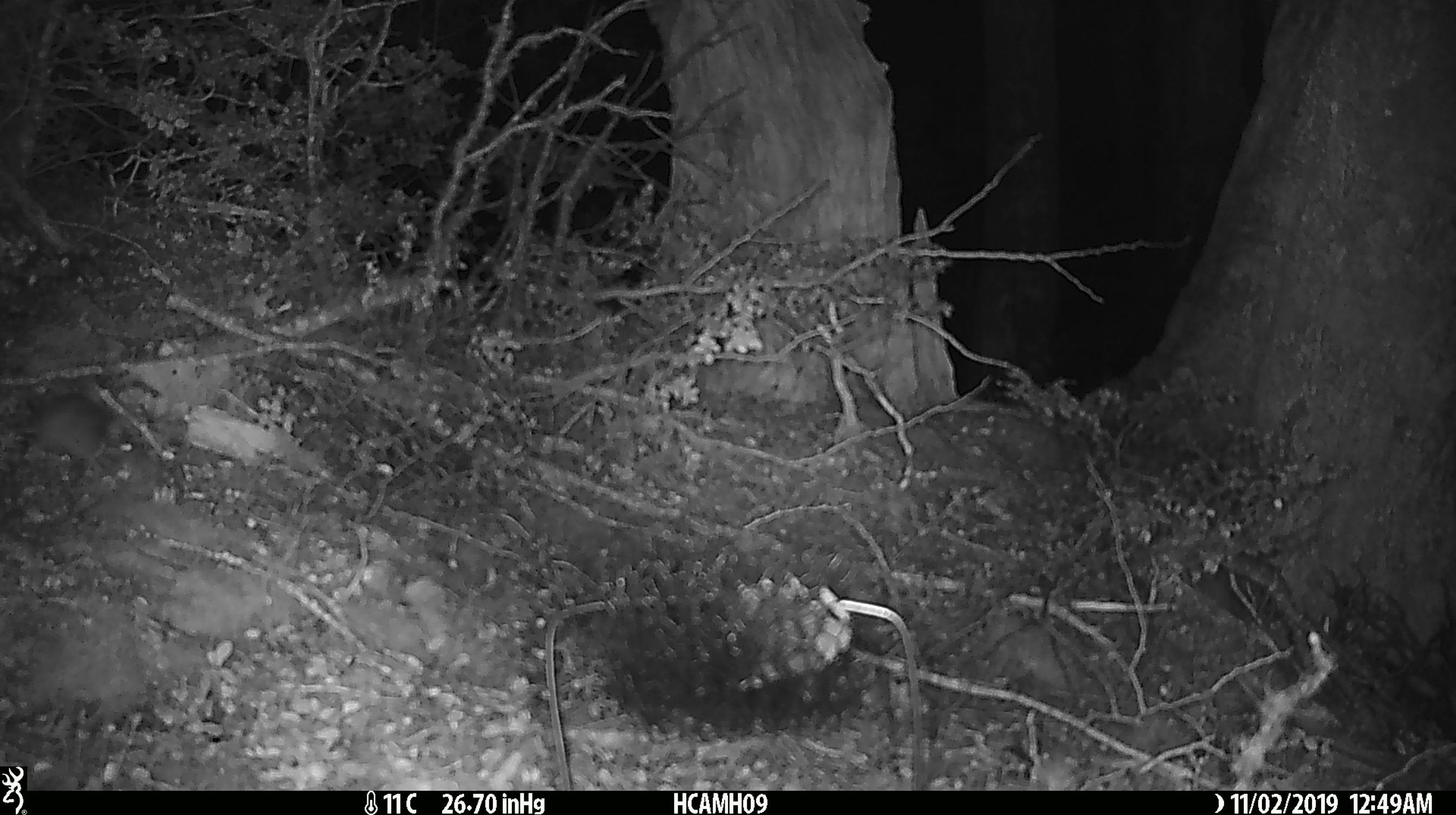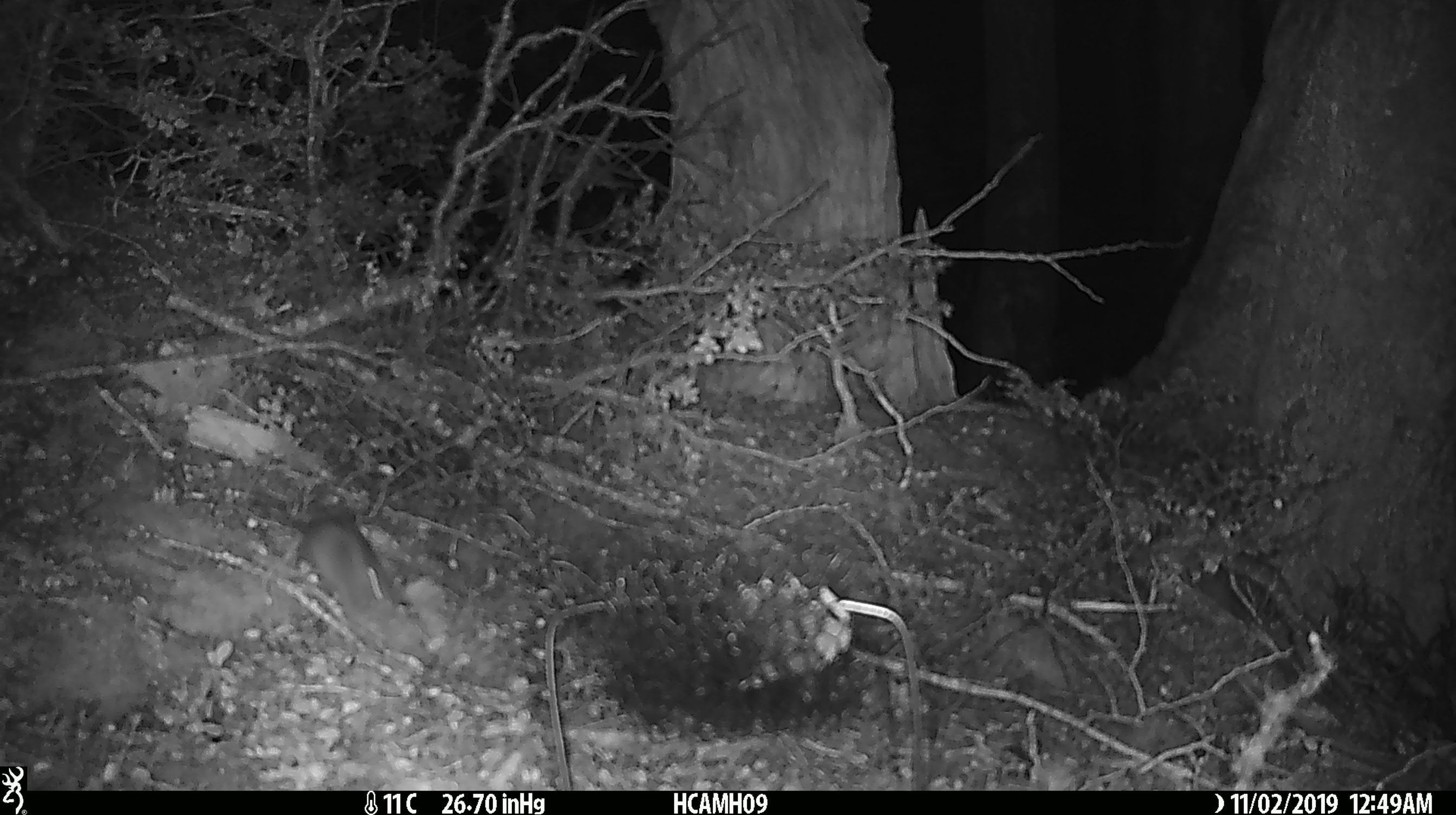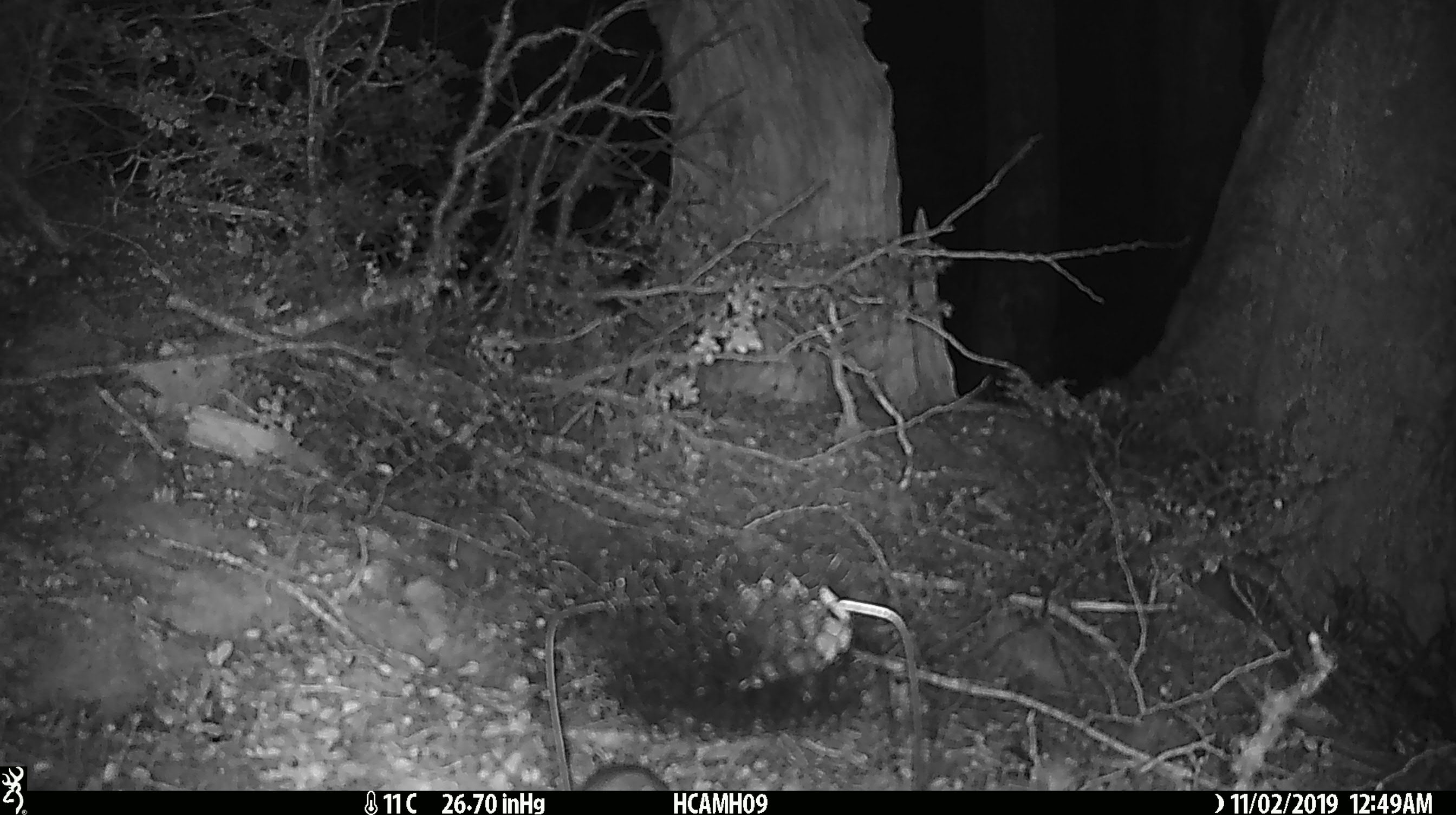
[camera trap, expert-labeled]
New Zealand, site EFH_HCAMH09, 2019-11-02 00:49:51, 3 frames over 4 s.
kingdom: Animalia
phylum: Chordata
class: Mammalia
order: Rodentia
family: Muridae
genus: Mus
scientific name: Mus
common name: mouse